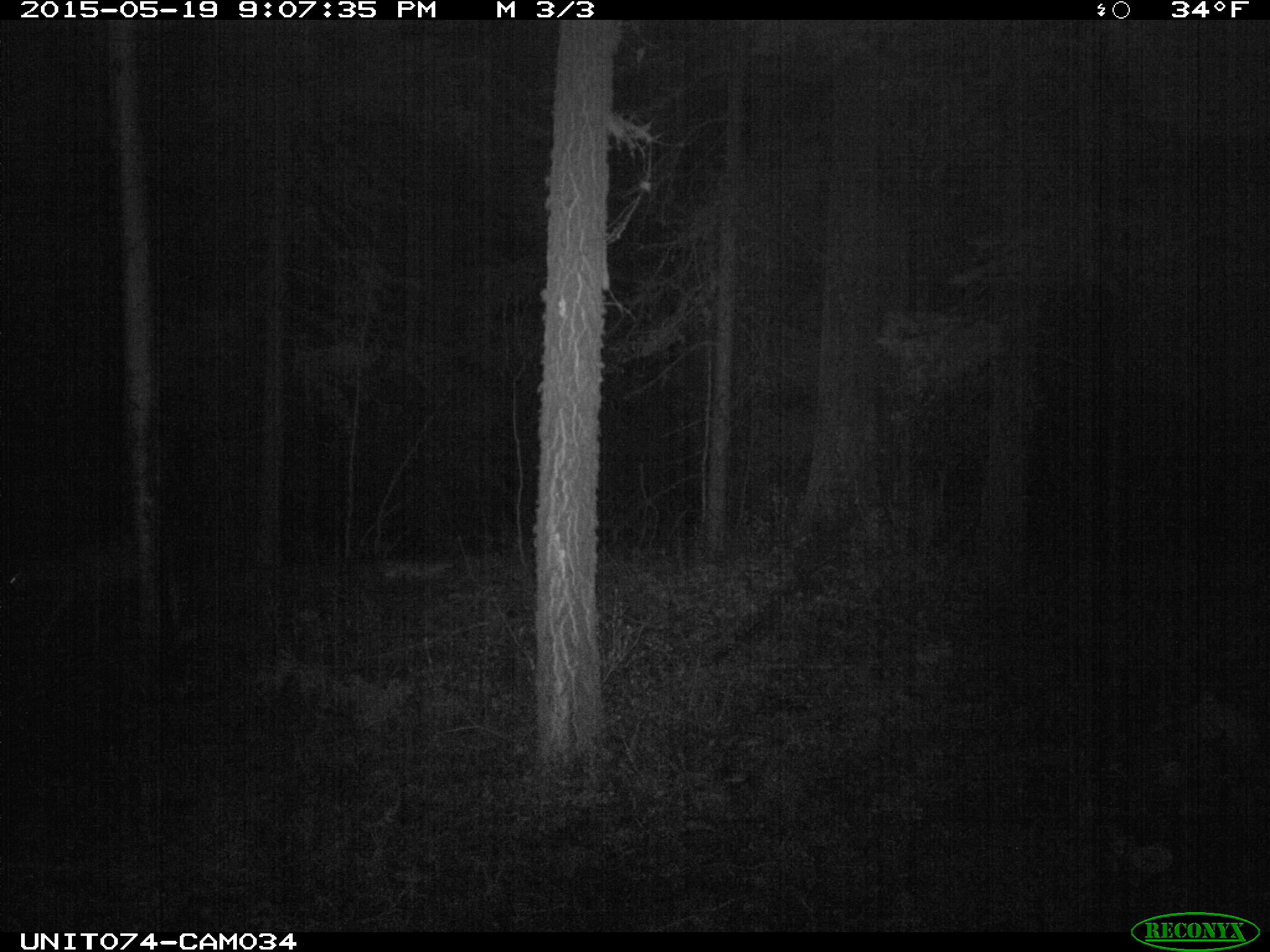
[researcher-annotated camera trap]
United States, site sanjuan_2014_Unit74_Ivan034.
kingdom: Animalia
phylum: Chordata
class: Mammalia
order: Artiodactyla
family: Cervidae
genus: Odocoileus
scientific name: Odocoileus hemionus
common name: mule deer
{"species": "Odocoileus hemionus (mule deer)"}